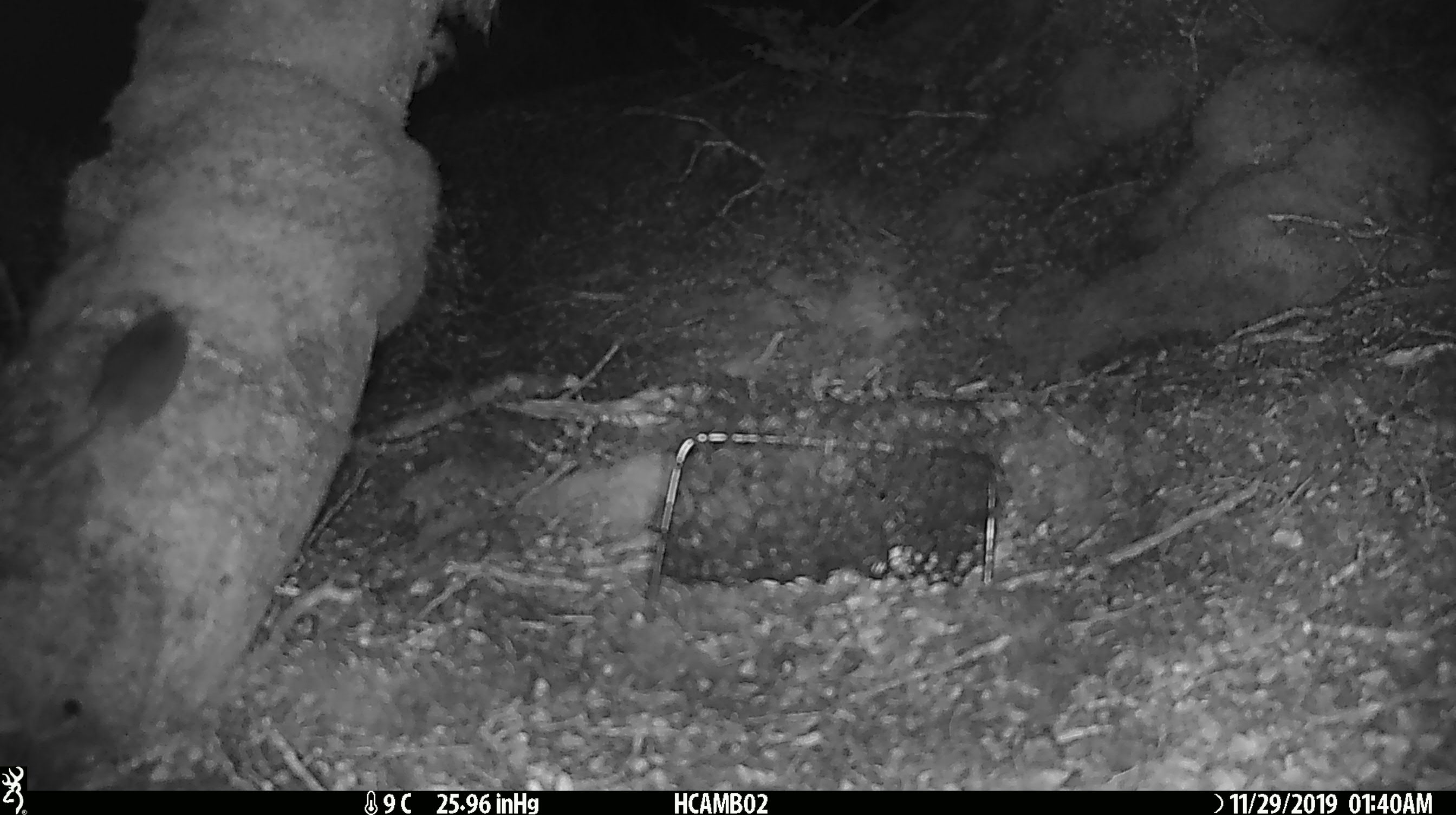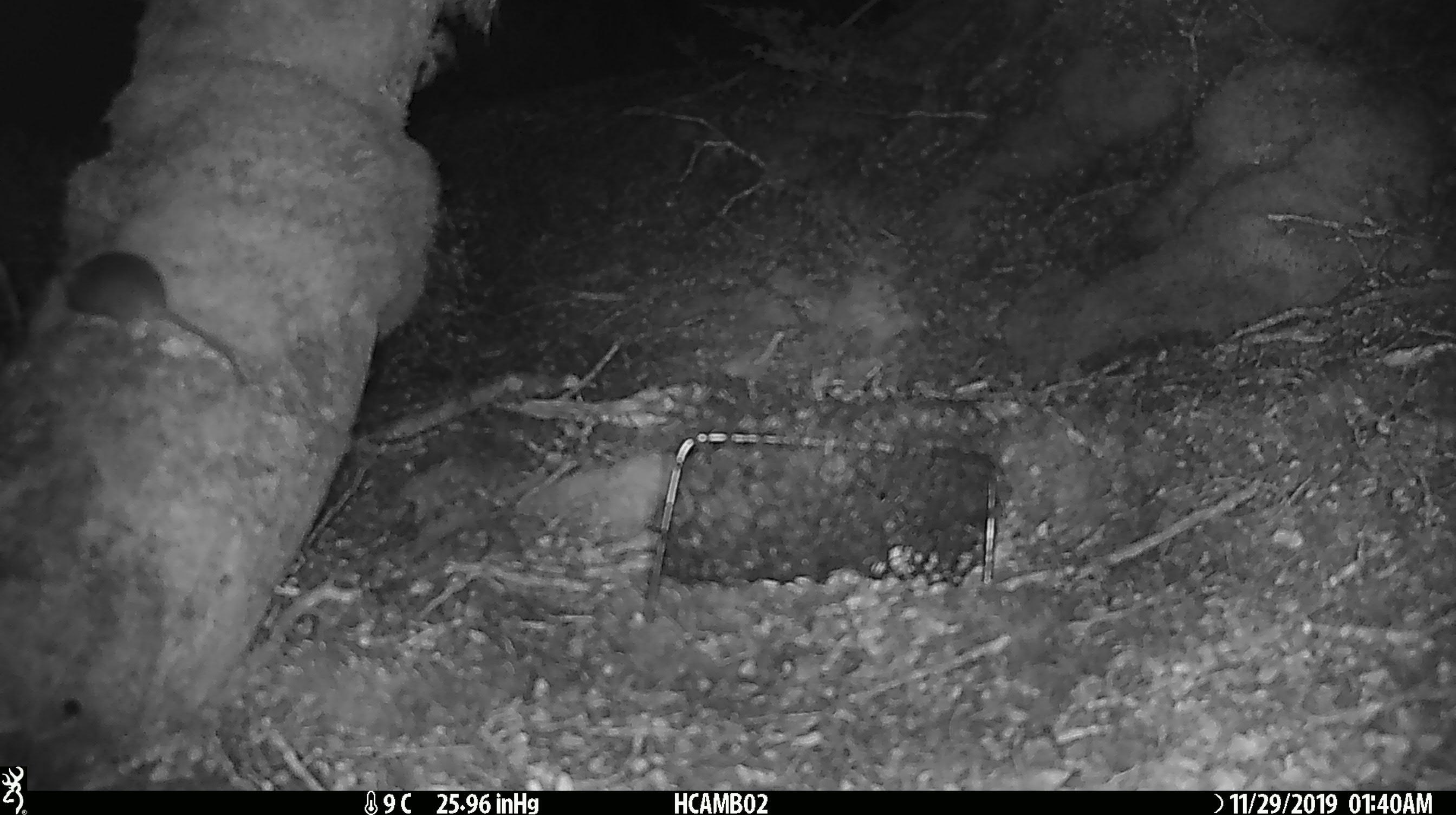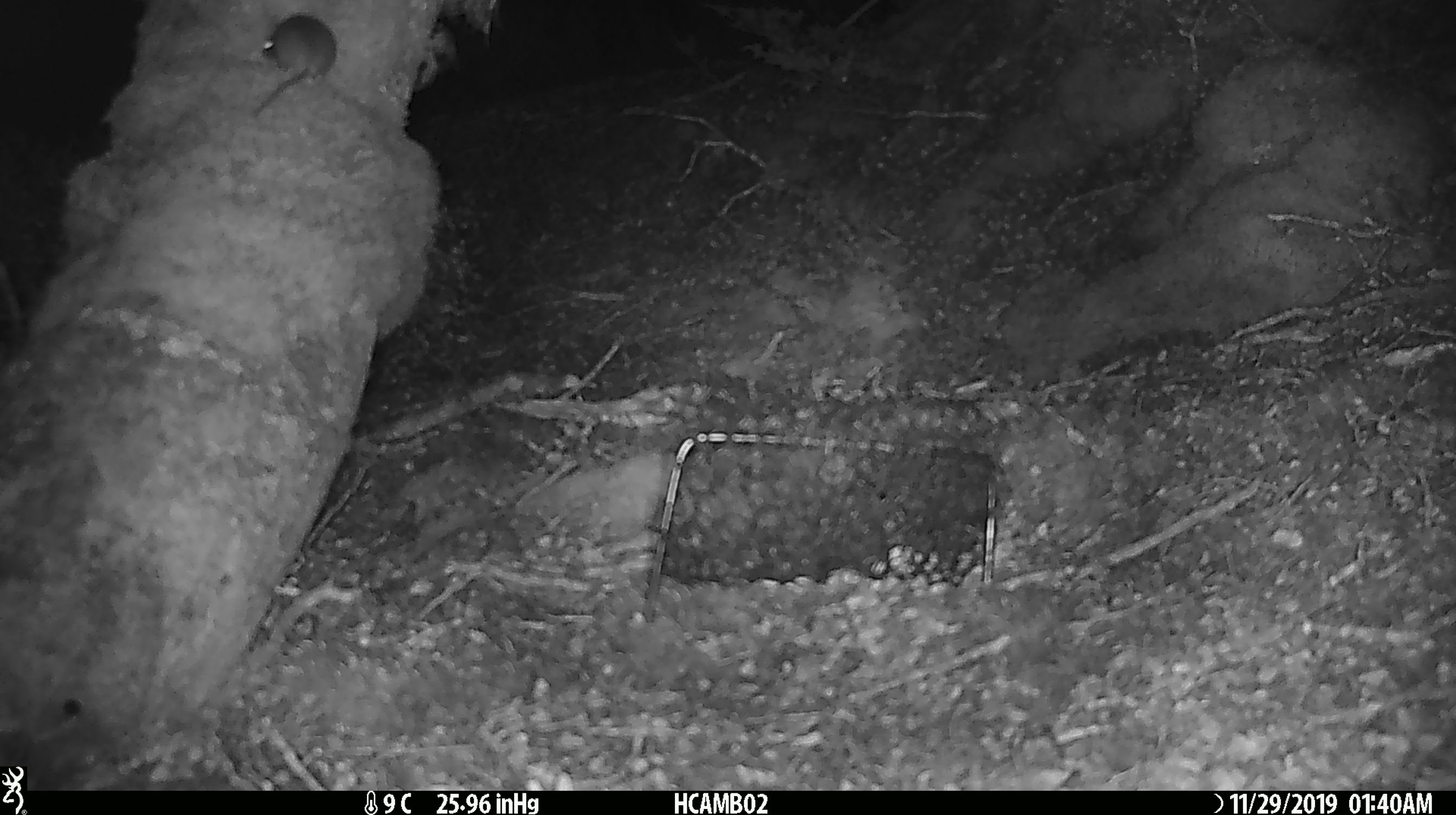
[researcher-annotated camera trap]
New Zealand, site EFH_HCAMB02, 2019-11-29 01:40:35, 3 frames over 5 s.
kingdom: Animalia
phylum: Chordata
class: Mammalia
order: Rodentia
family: Muridae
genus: Mus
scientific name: Mus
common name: mouse